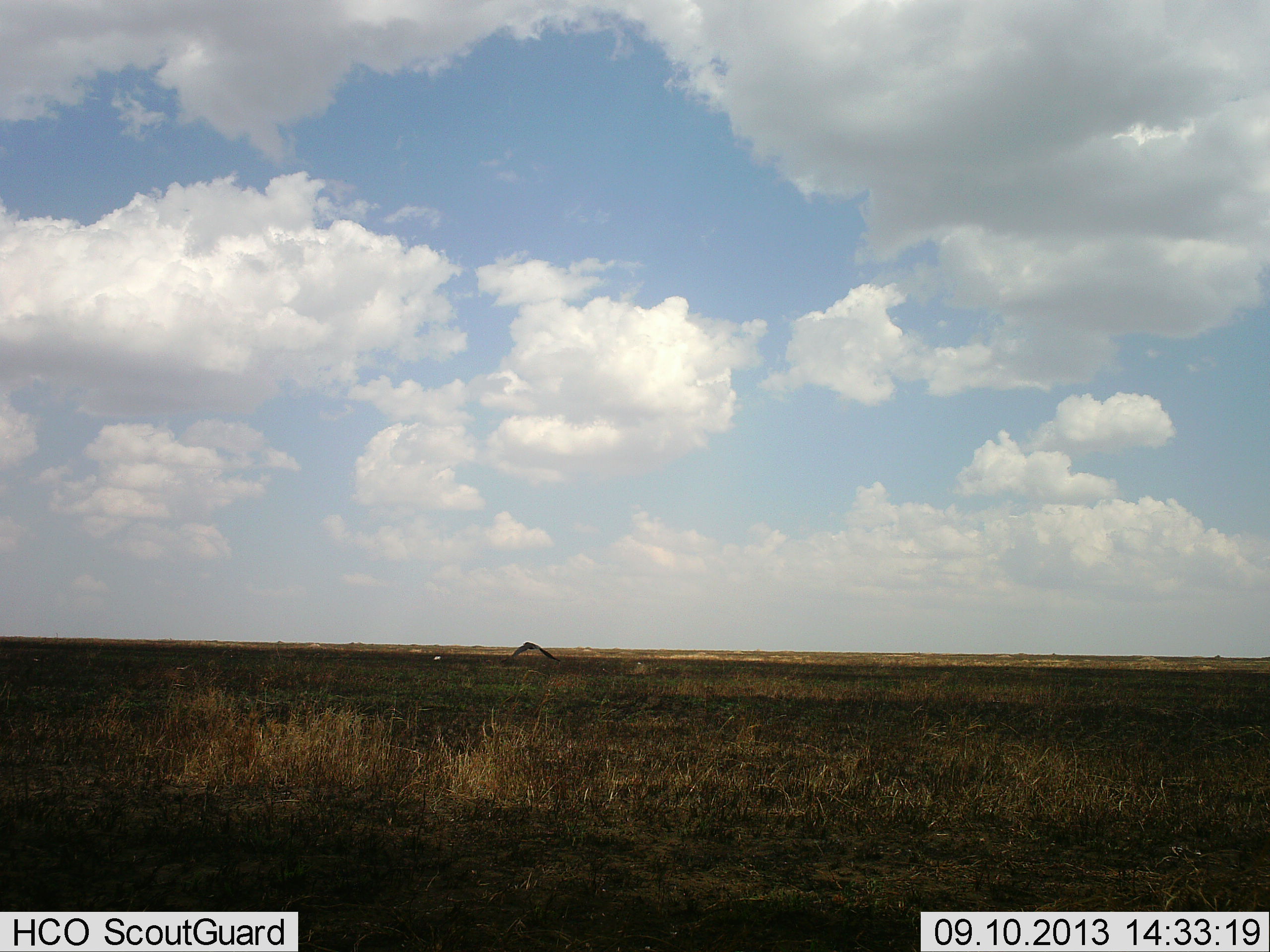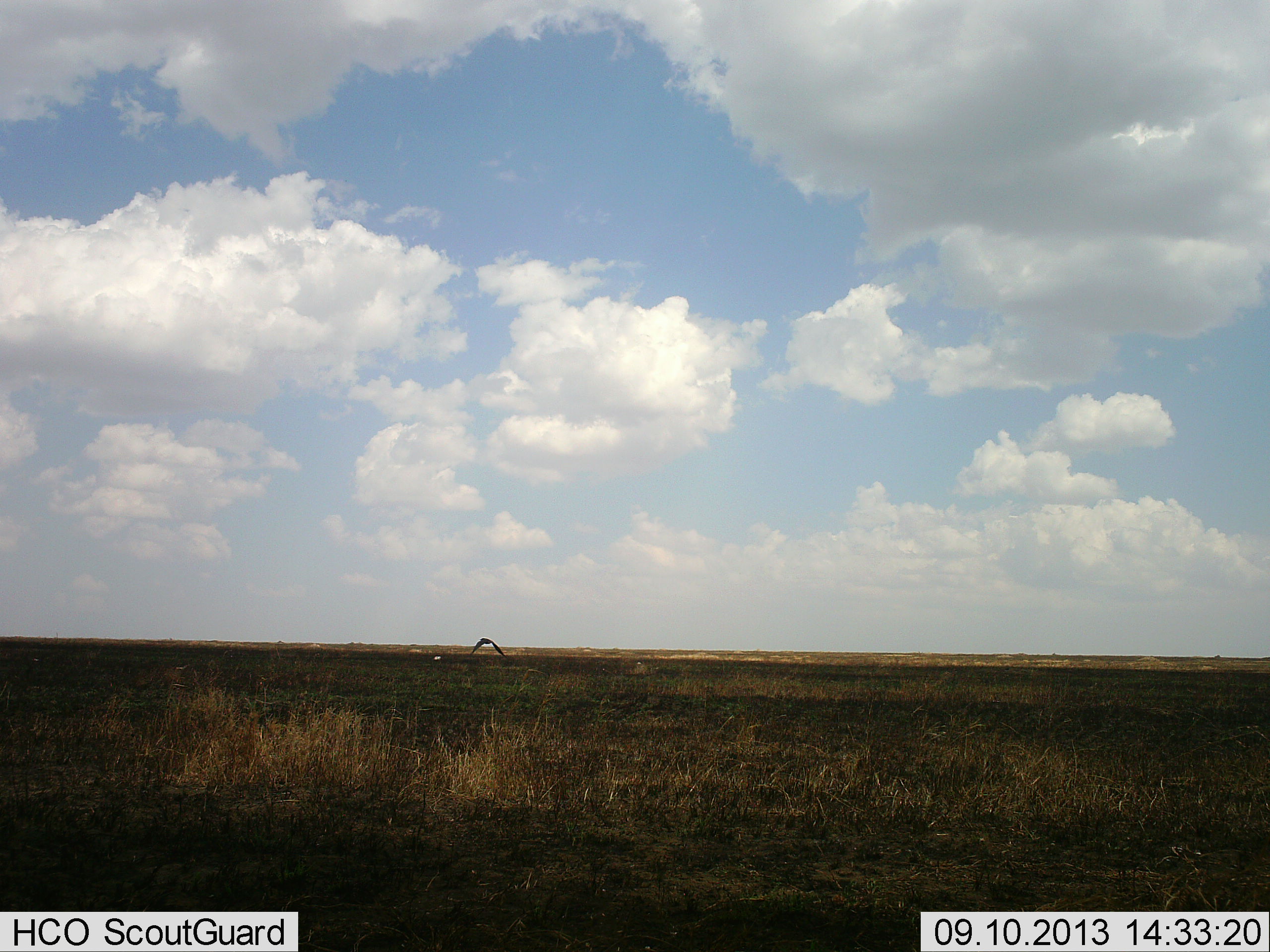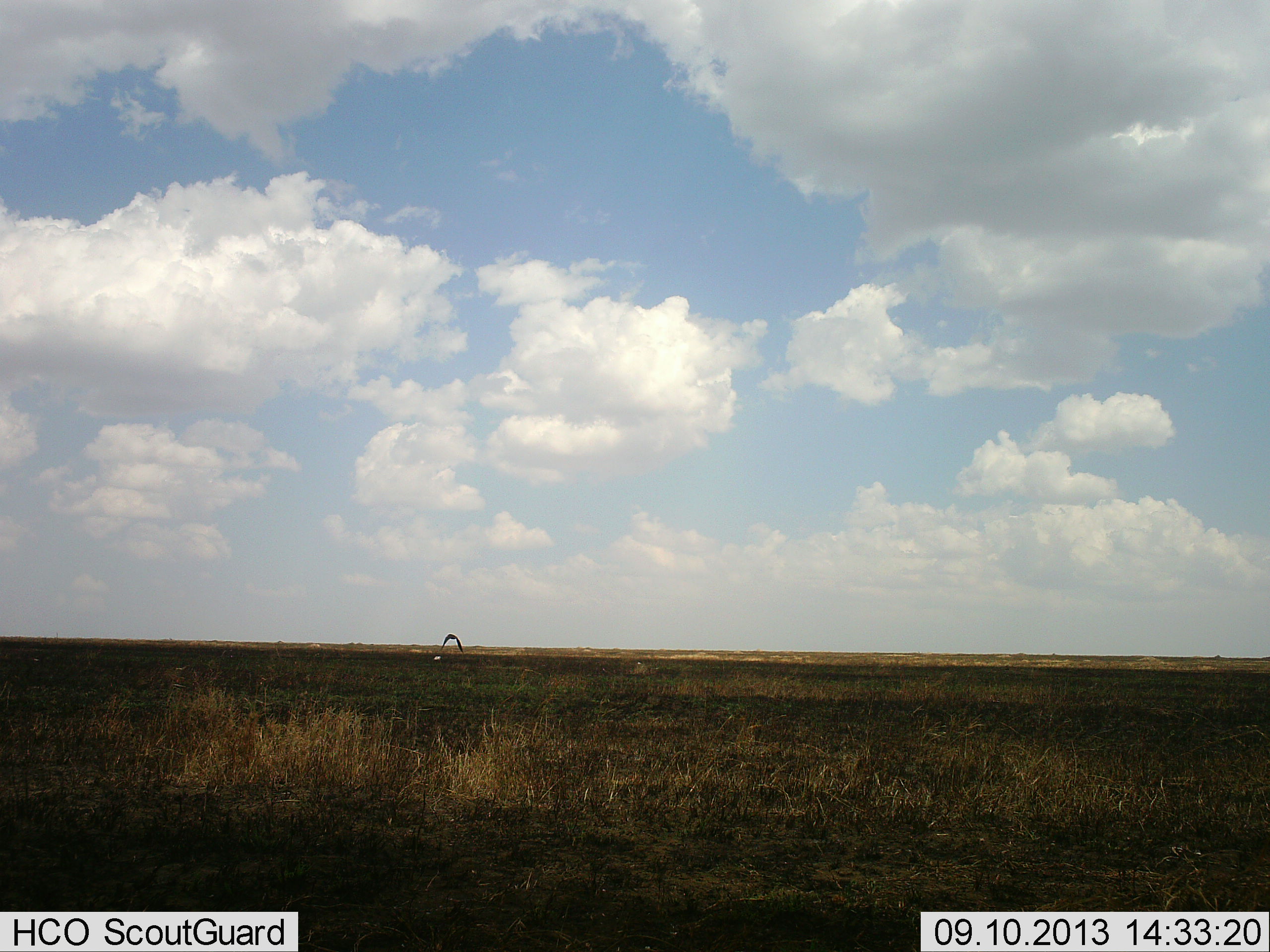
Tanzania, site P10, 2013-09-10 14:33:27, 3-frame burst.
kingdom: Animalia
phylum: Chordata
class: Aves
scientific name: Aves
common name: bird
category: otherbird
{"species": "otherbird (bird) (Aves)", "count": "1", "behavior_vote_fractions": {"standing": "0%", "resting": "0%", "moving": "100%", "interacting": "0%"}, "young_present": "0%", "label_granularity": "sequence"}